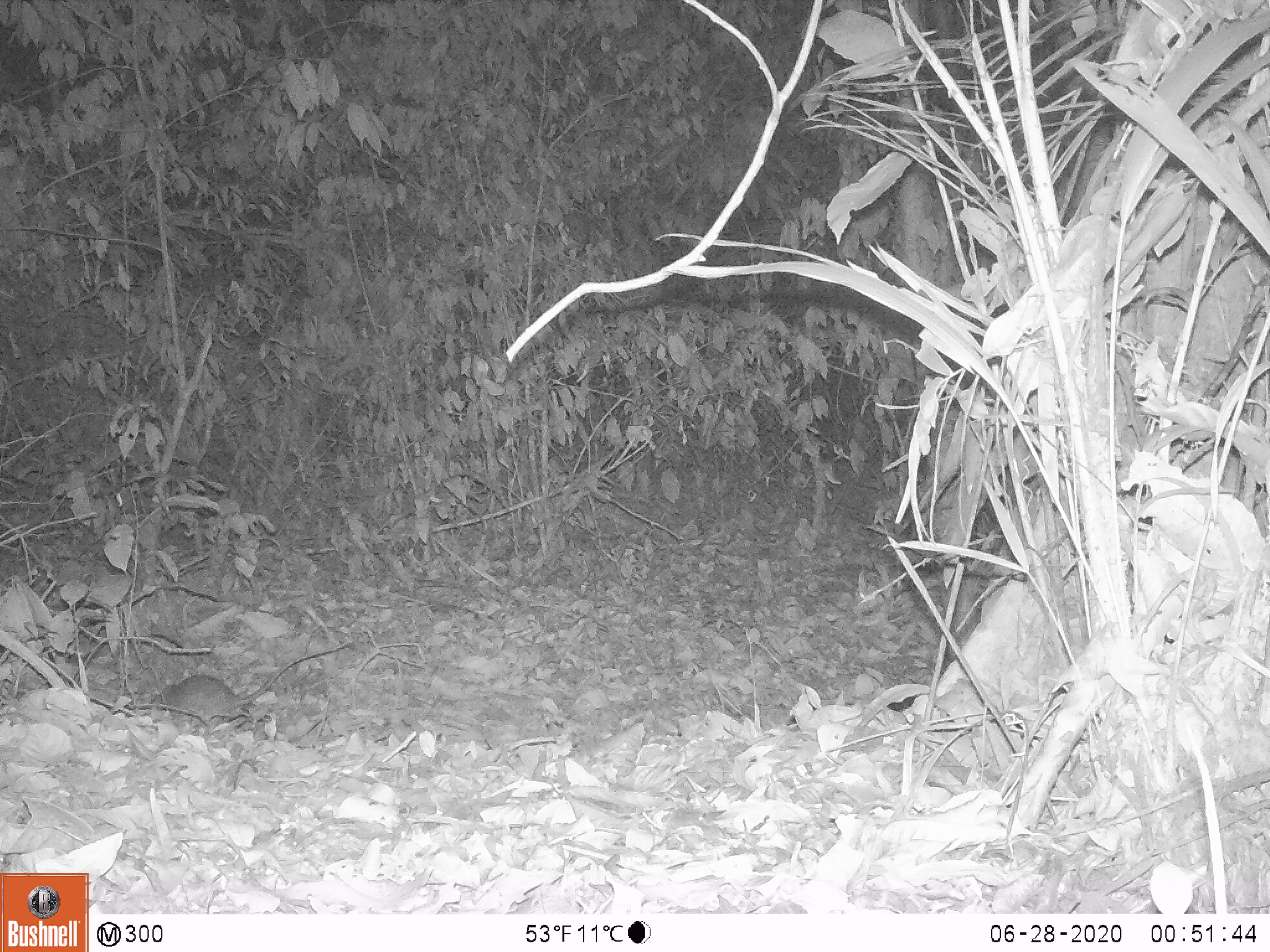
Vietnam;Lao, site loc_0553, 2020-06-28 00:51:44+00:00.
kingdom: Animalia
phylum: Chordata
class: Mammalia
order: Rodentia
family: Muridae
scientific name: Muridae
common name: old-world mice and rats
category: unidentified murid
Unidentified murid (old-world mice and rats) (Muridae). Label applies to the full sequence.